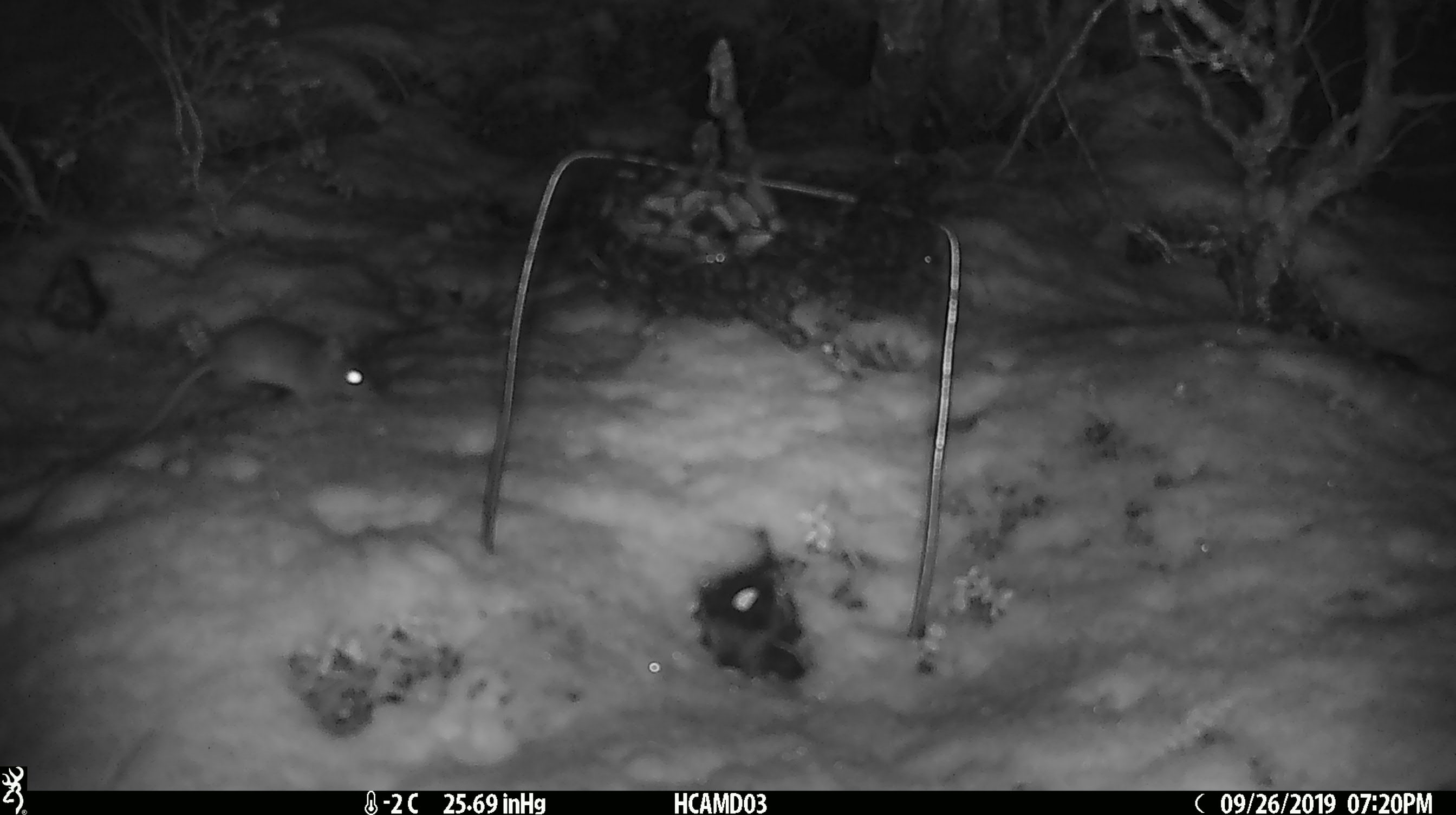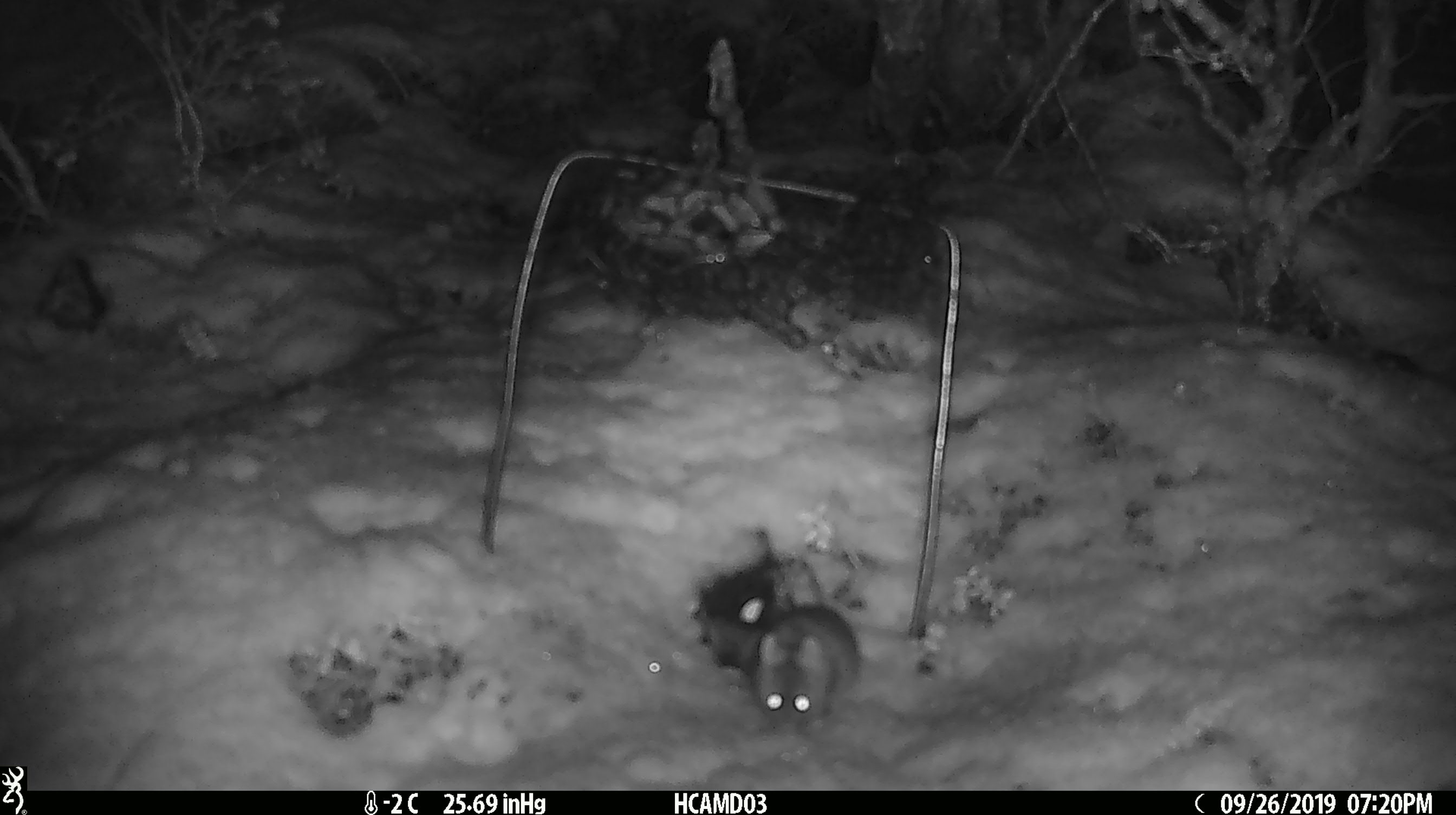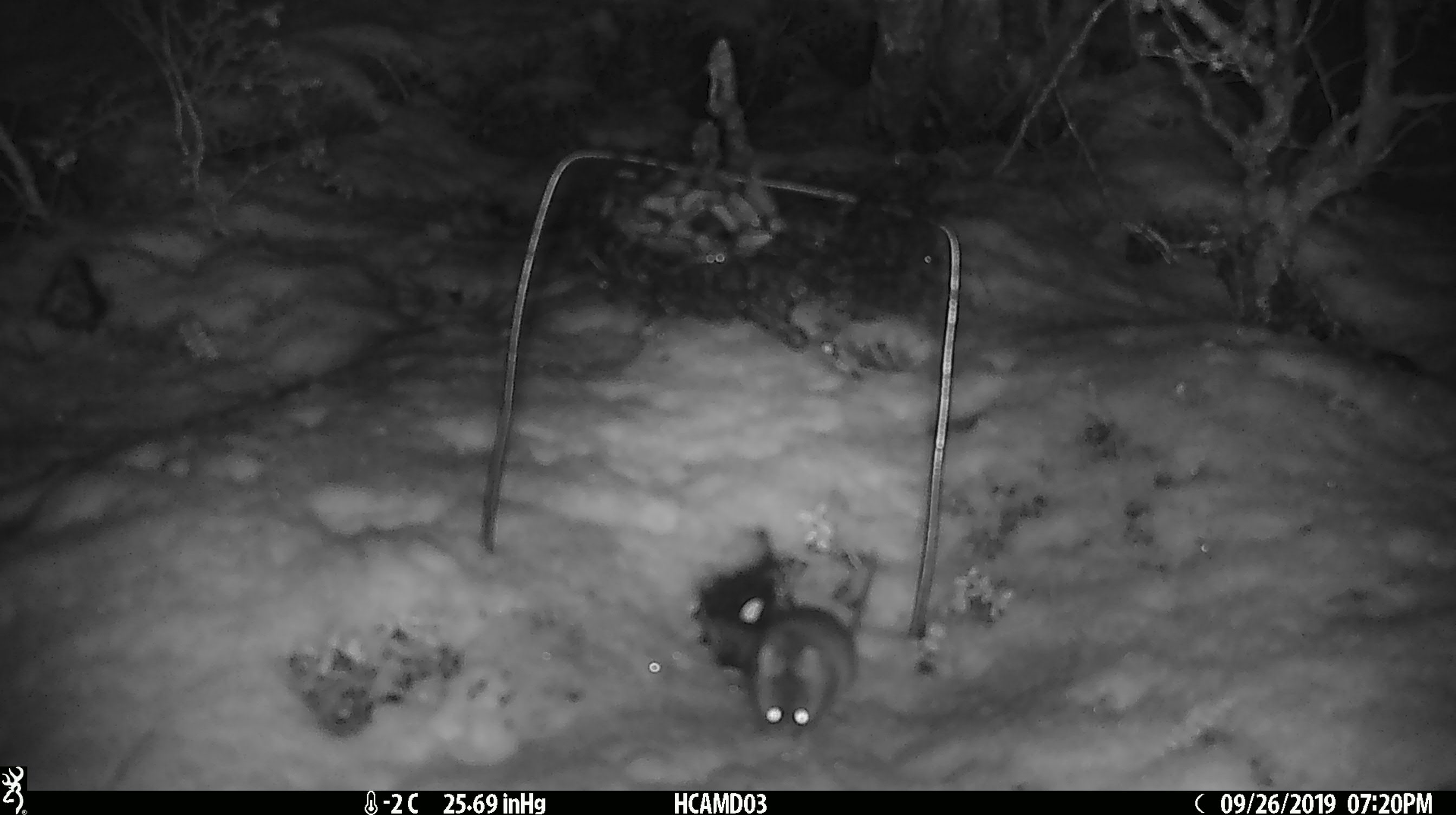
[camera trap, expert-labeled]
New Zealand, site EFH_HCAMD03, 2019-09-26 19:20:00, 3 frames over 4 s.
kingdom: Animalia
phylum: Chordata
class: Mammalia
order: Rodentia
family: Muridae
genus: Mus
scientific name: Mus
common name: mouse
Mouse (Mus).